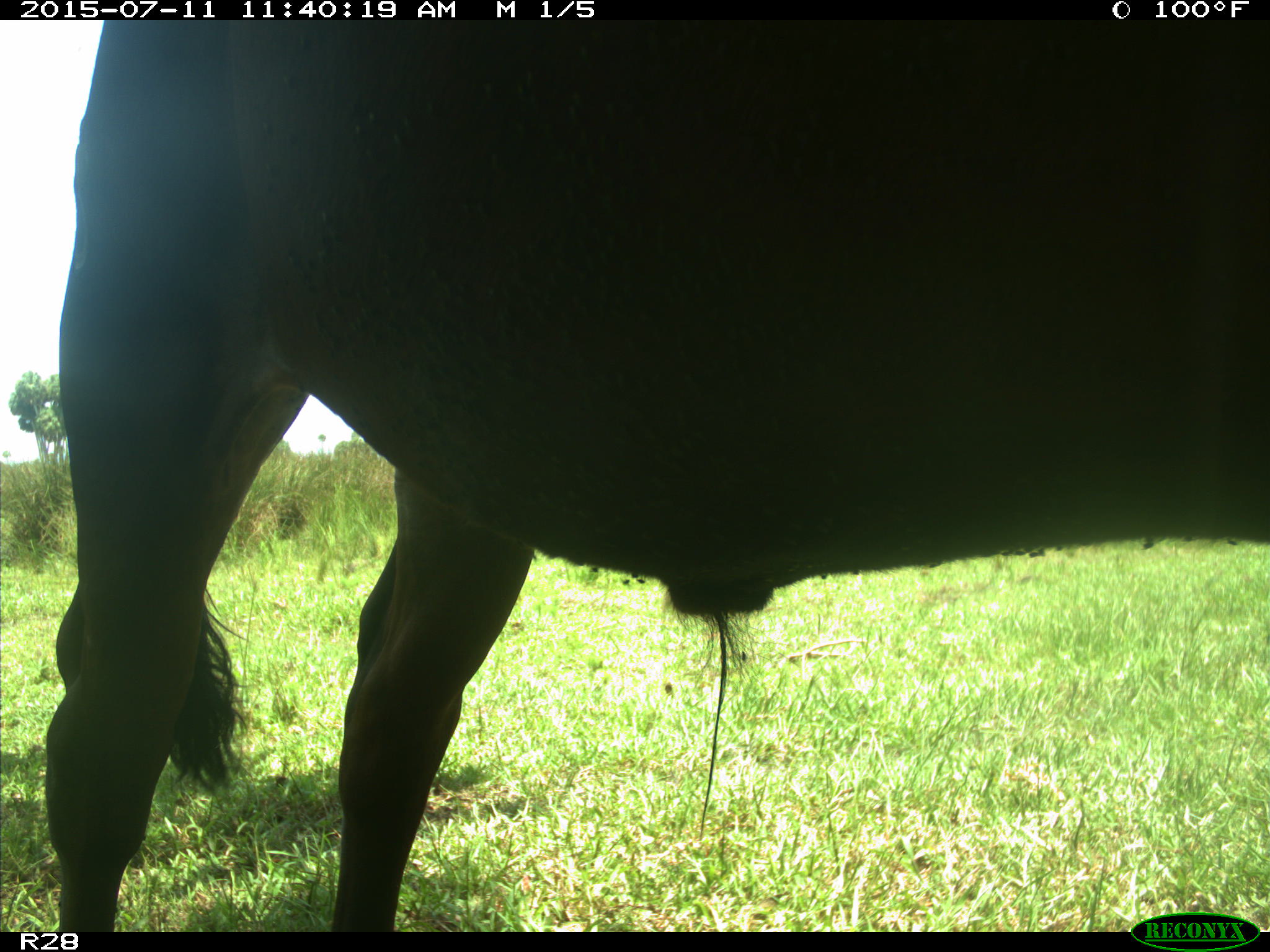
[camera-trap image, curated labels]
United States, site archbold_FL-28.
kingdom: Animalia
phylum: Chordata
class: Mammalia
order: Artiodactyla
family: Bovidae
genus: Bos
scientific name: Bos taurus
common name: domestic cow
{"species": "Bos taurus (domestic cow)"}